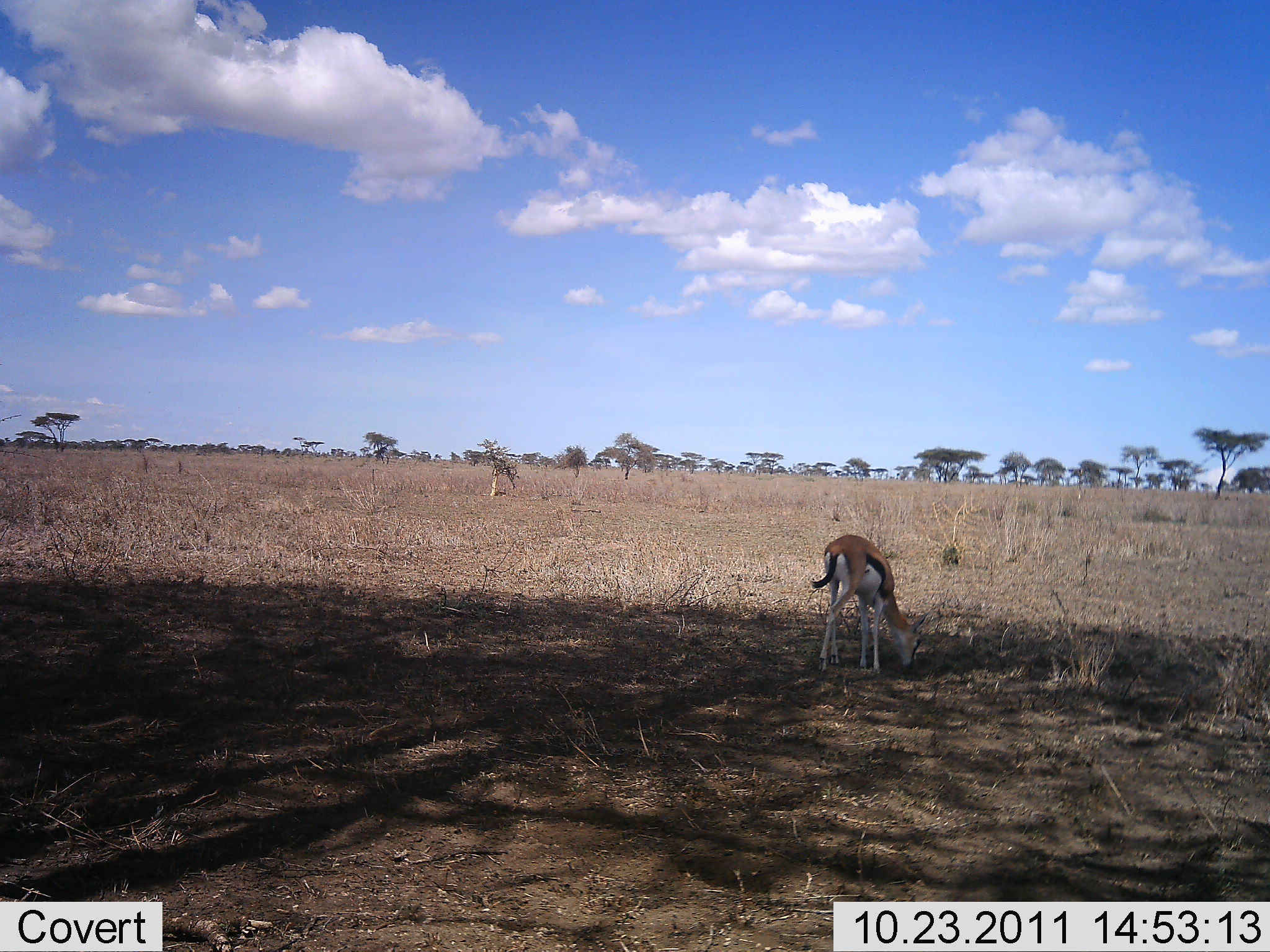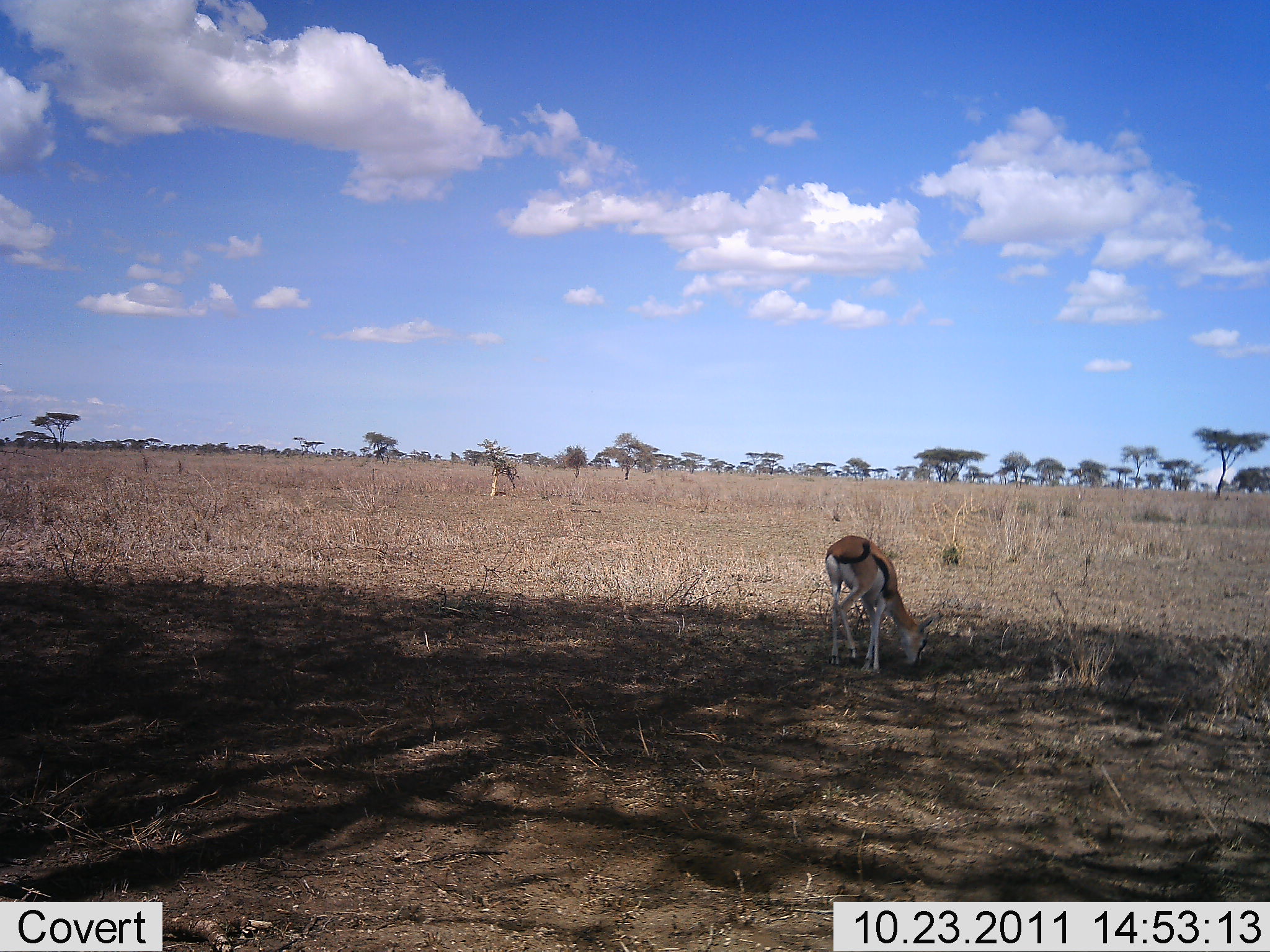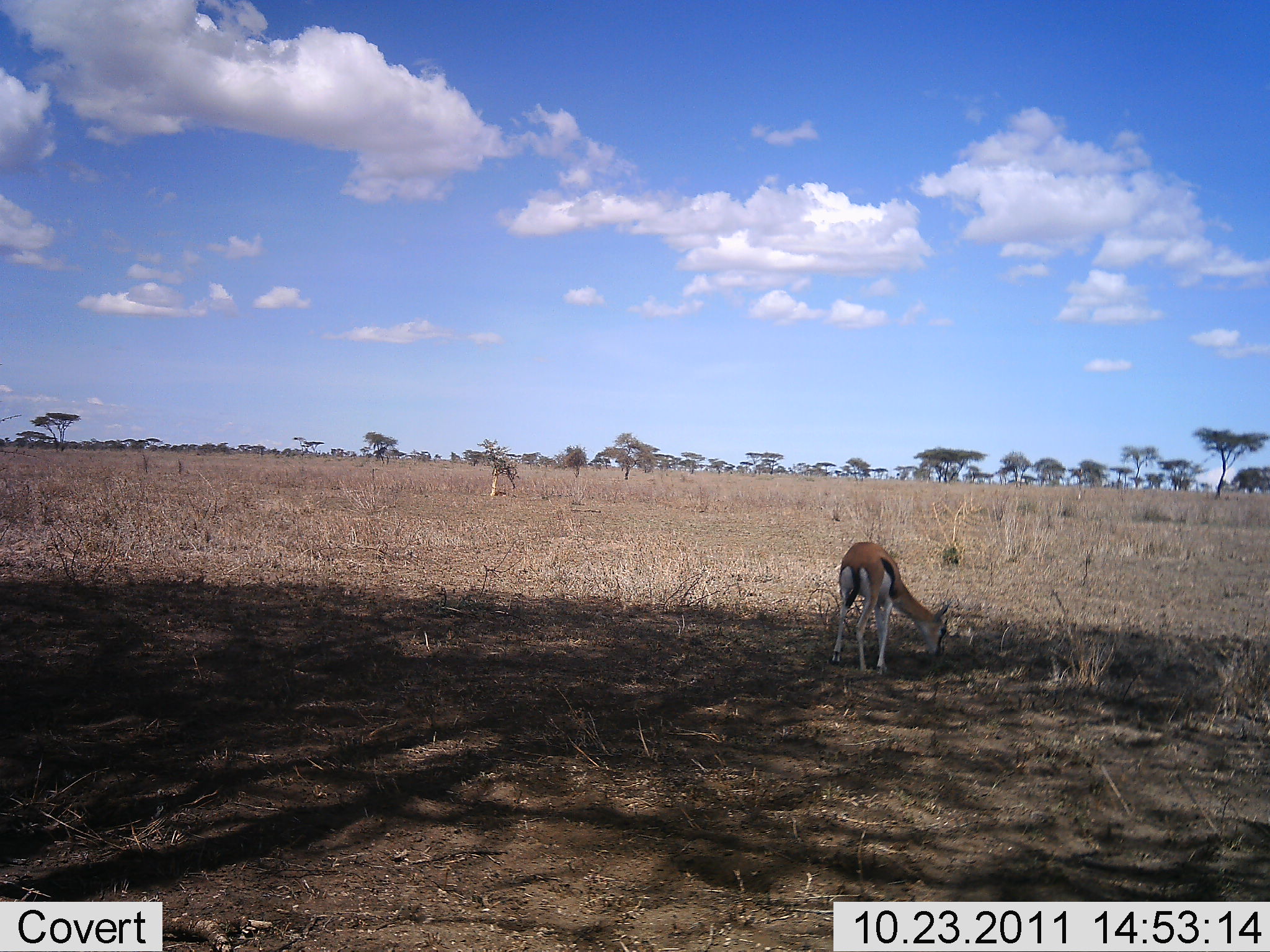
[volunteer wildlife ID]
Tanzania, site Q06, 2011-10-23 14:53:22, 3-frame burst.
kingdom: Animalia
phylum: Chordata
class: Mammalia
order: Artiodactyla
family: Bovidae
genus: Eudorcas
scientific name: Eudorcas thomsonii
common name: thomson's gazelle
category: gazellethomsons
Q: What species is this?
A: Gazellethomsons (thomson's gazelle) (Eudorcas thomsonii).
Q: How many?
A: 1.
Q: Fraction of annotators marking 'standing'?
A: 10%.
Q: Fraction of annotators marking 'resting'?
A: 0%.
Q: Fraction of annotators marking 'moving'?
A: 0%.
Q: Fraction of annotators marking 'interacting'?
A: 0%.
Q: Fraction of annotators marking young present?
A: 0%.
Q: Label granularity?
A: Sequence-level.